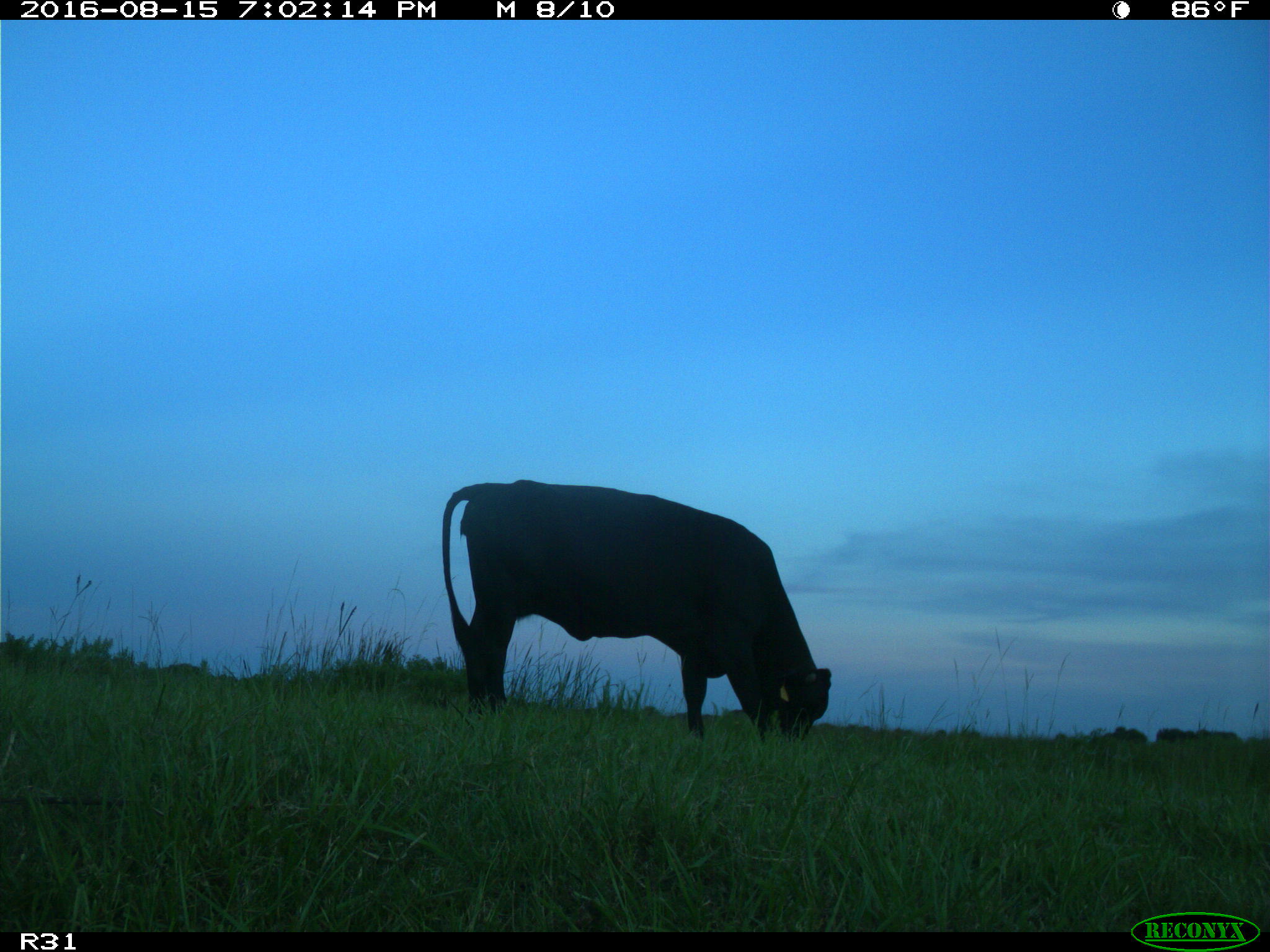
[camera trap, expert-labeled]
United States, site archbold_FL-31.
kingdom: Animalia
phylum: Chordata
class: Mammalia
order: Artiodactyla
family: Bovidae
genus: Bos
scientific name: Bos taurus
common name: domestic cow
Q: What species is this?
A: Bos taurus (domestic cow).